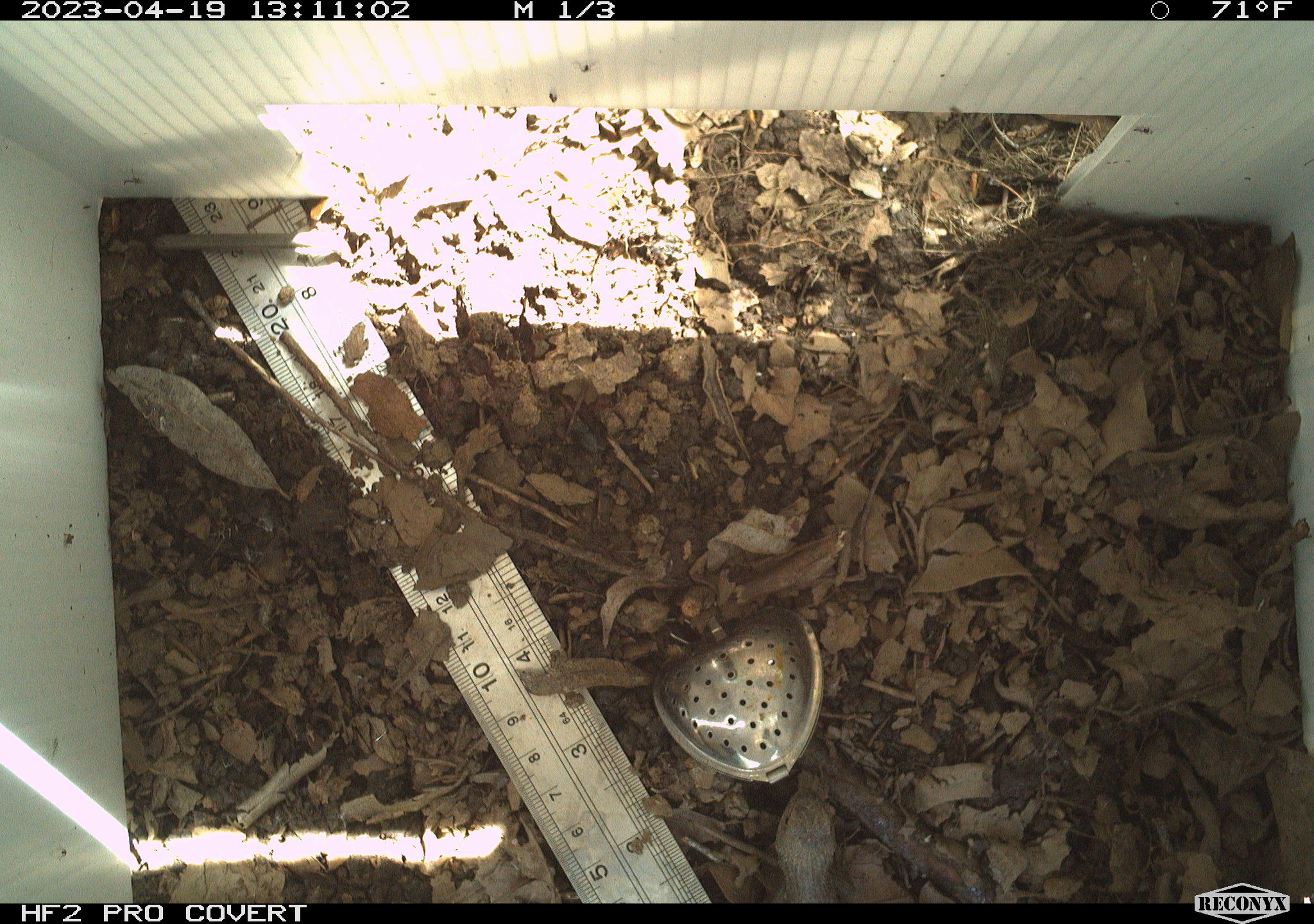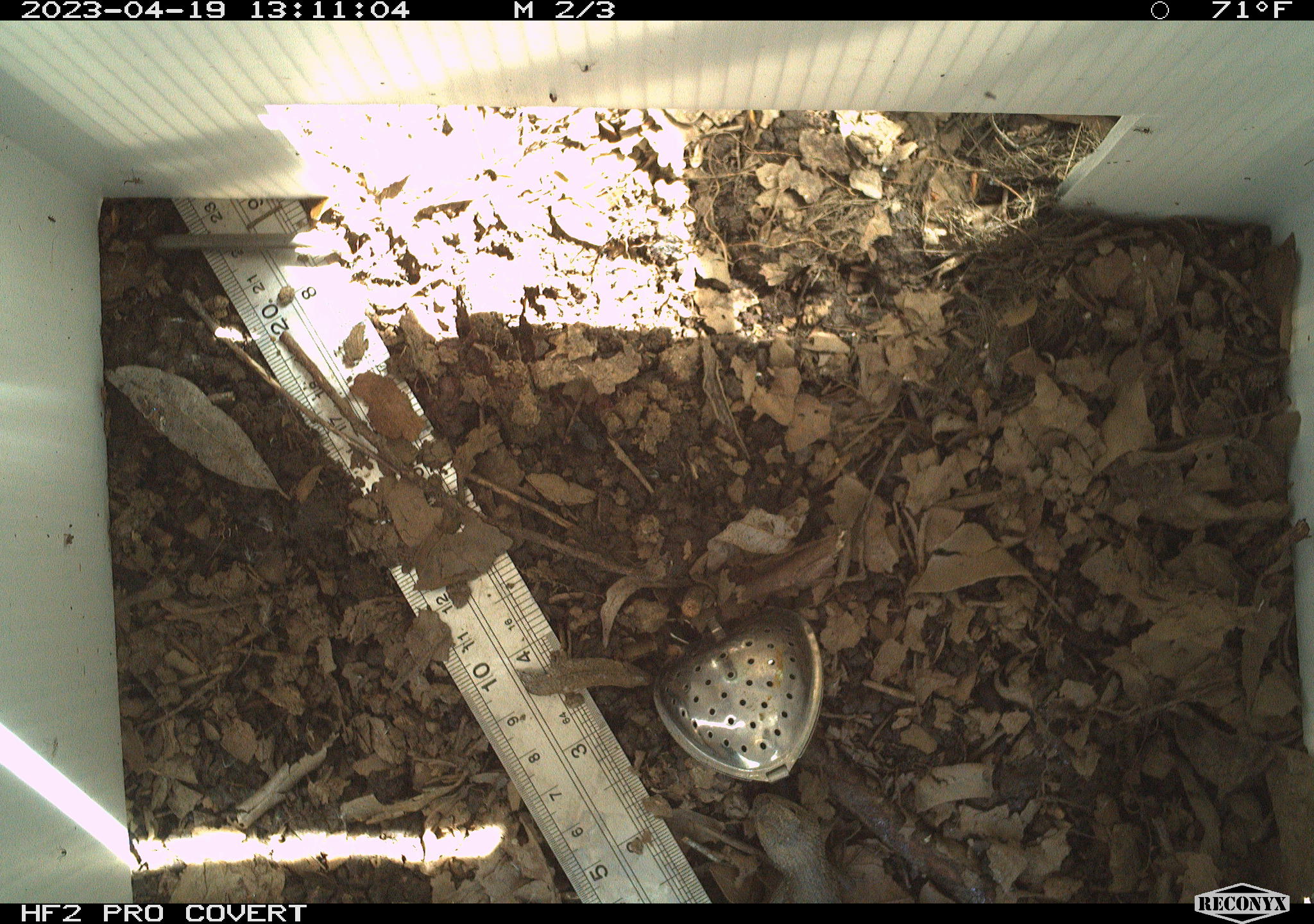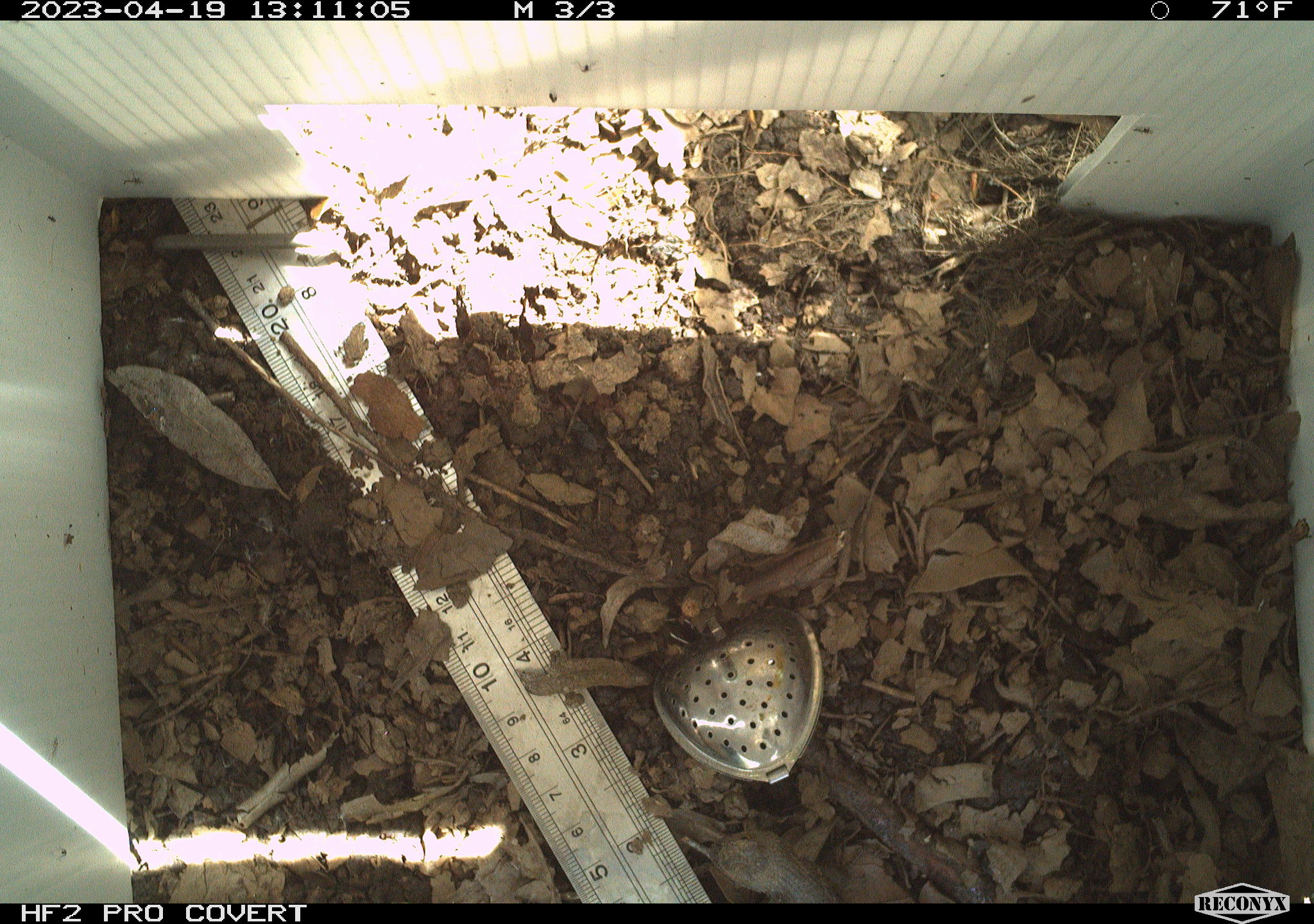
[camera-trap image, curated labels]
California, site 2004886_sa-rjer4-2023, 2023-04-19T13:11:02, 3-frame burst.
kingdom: Animalia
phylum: Chordata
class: Reptilia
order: Squamata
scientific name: Squamata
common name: lizards and snakes